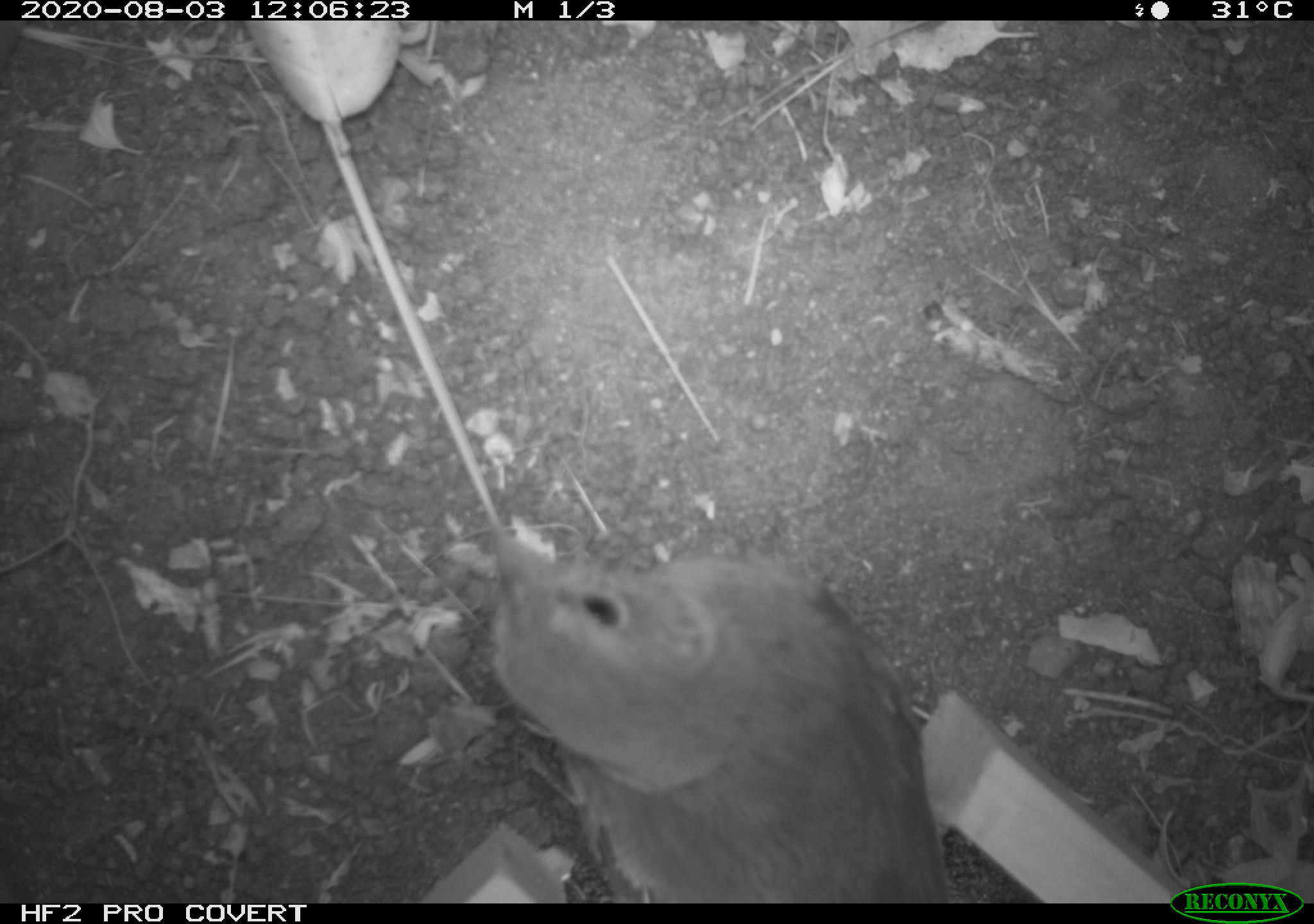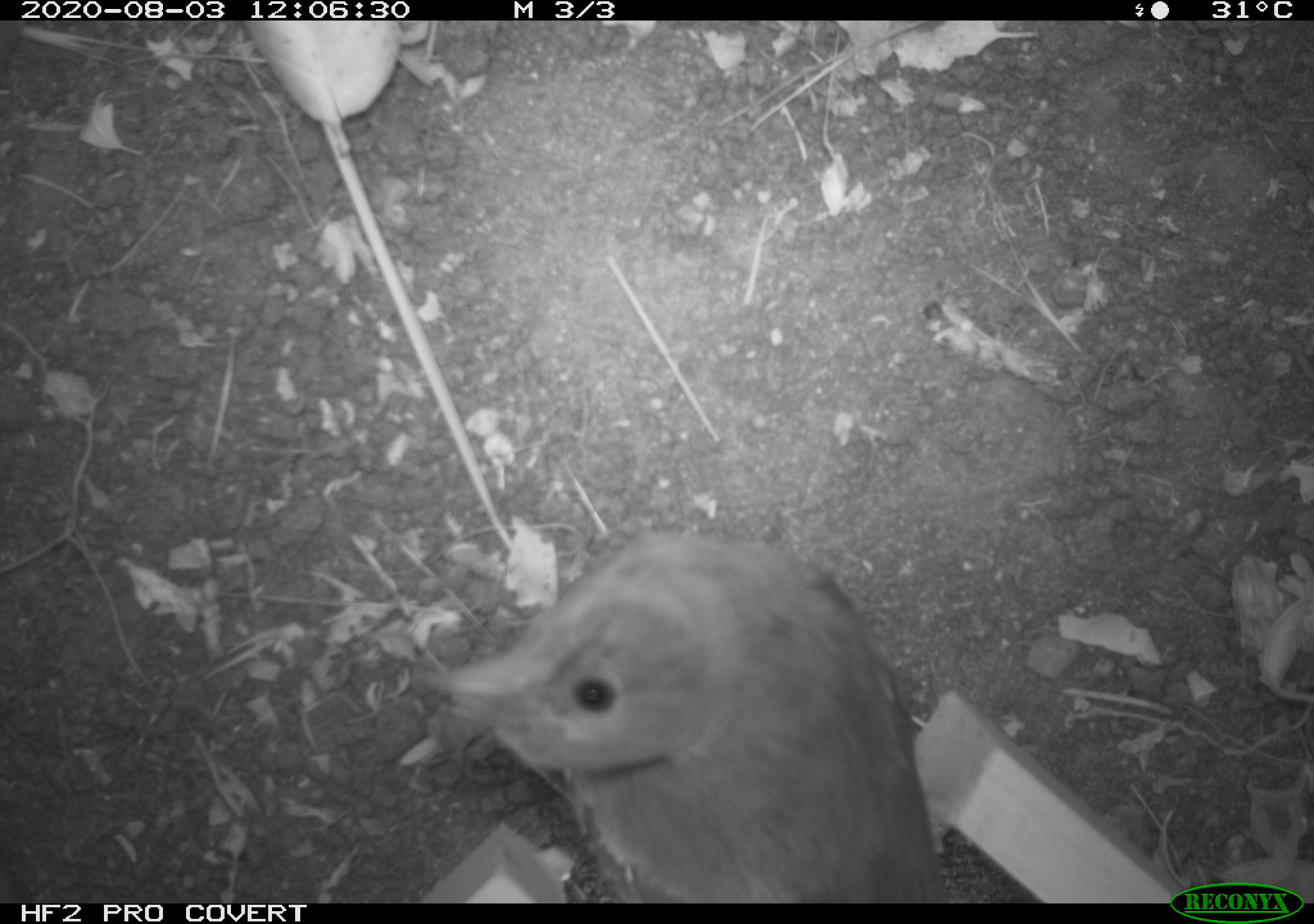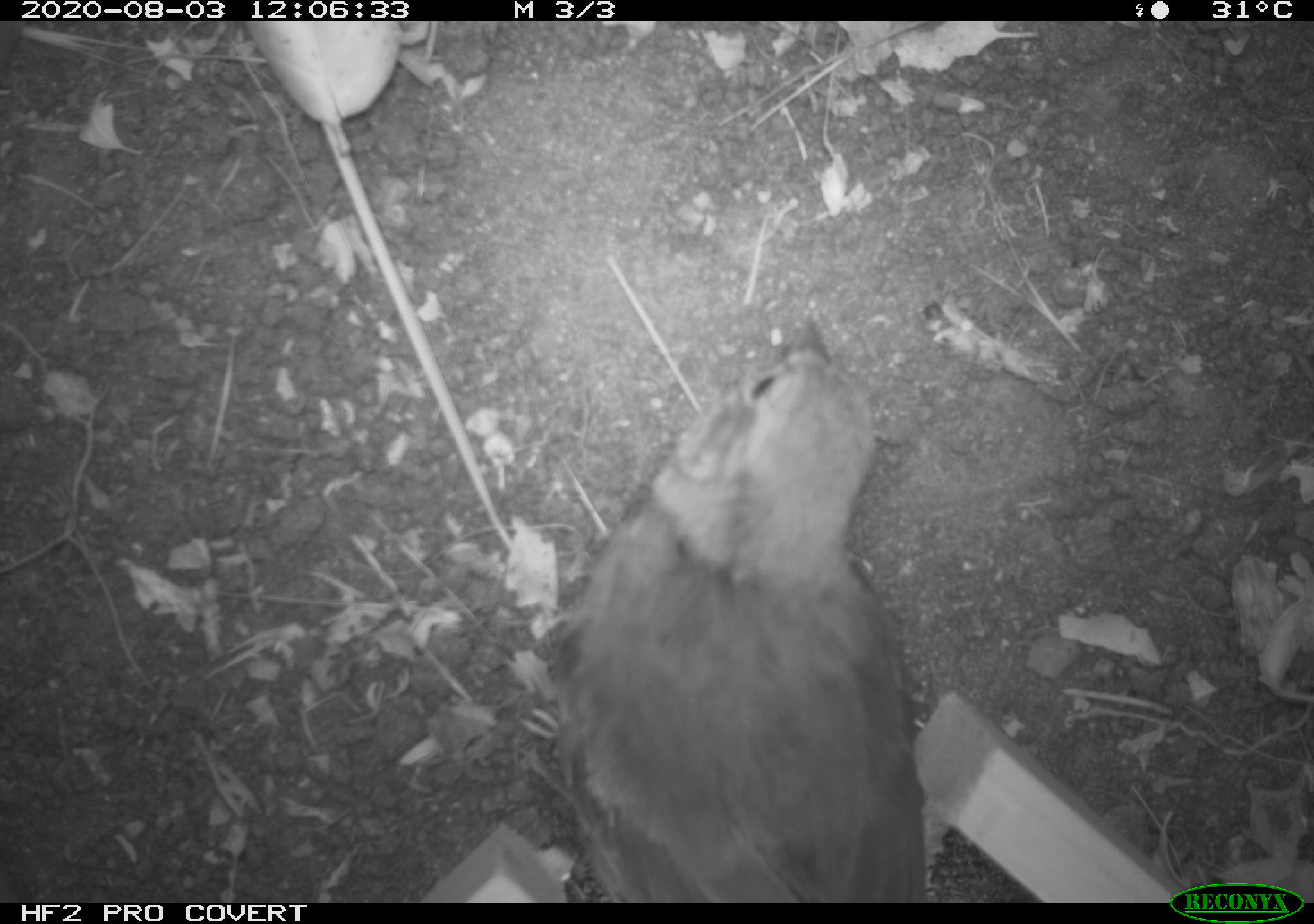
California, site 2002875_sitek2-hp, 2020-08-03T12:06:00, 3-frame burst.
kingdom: Animalia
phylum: Chordata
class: Aves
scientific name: Aves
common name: bird